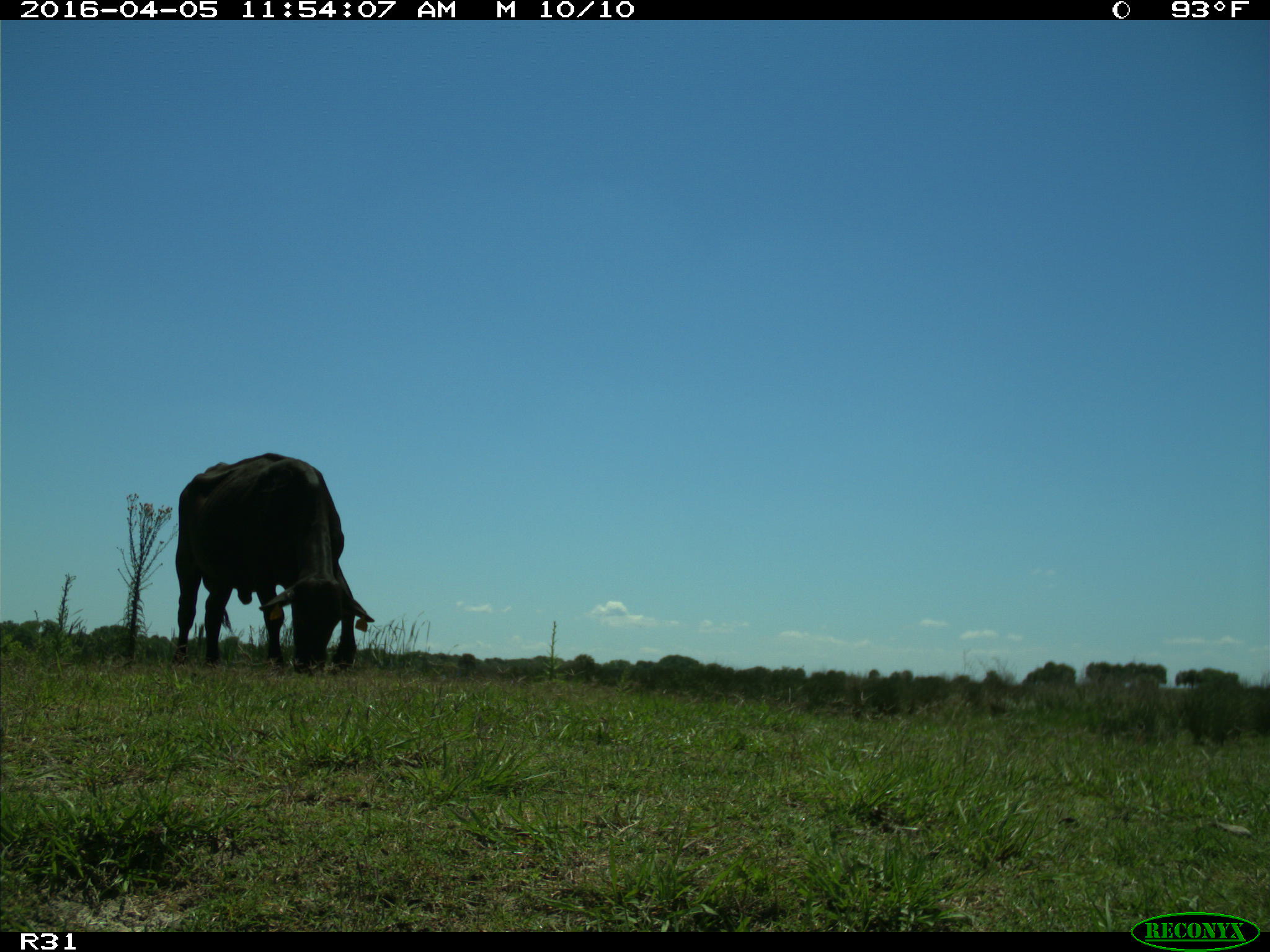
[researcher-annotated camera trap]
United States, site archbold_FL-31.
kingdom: Animalia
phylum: Chordata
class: Mammalia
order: Artiodactyla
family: Bovidae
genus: Bos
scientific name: Bos taurus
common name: domestic cow